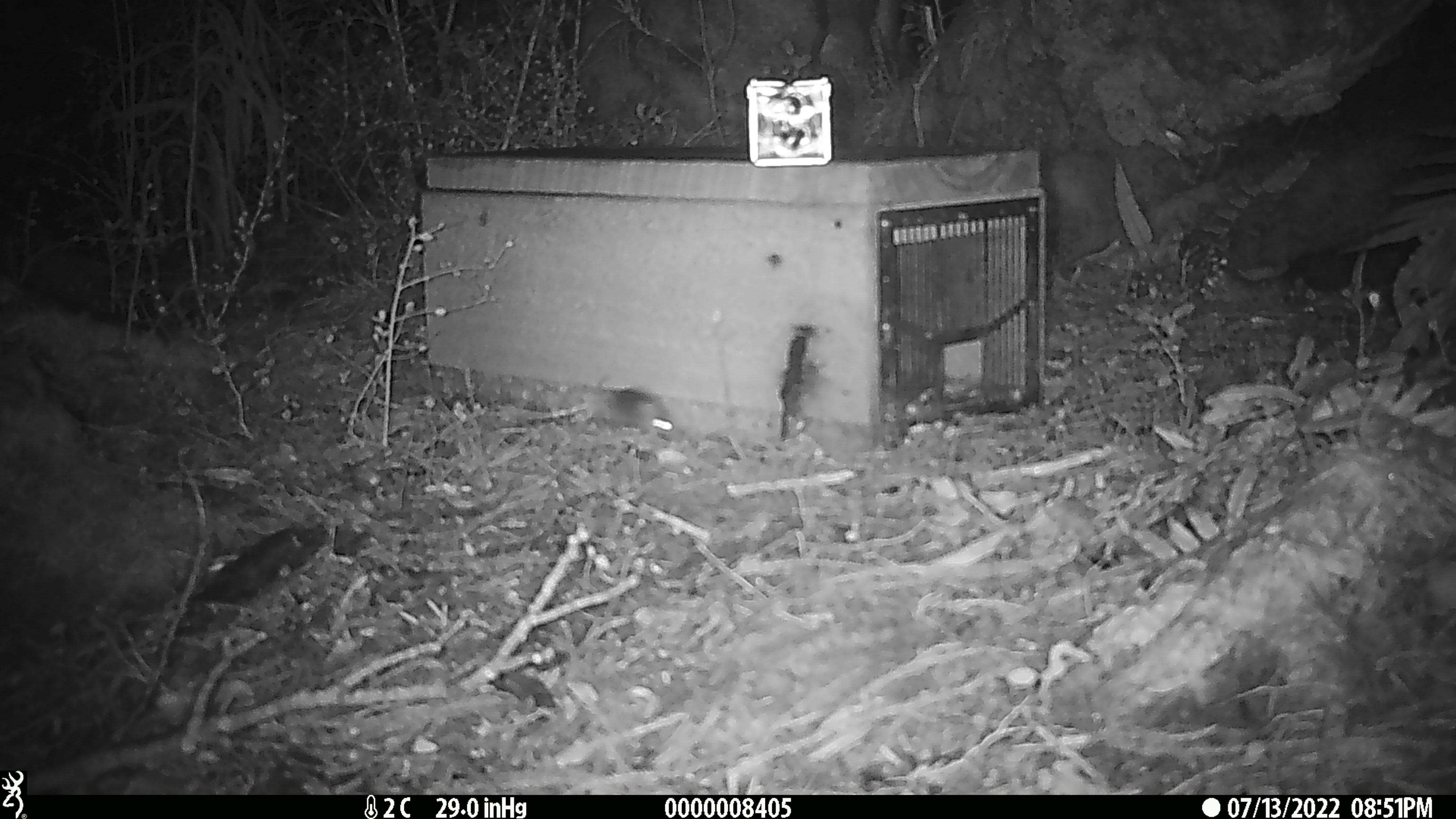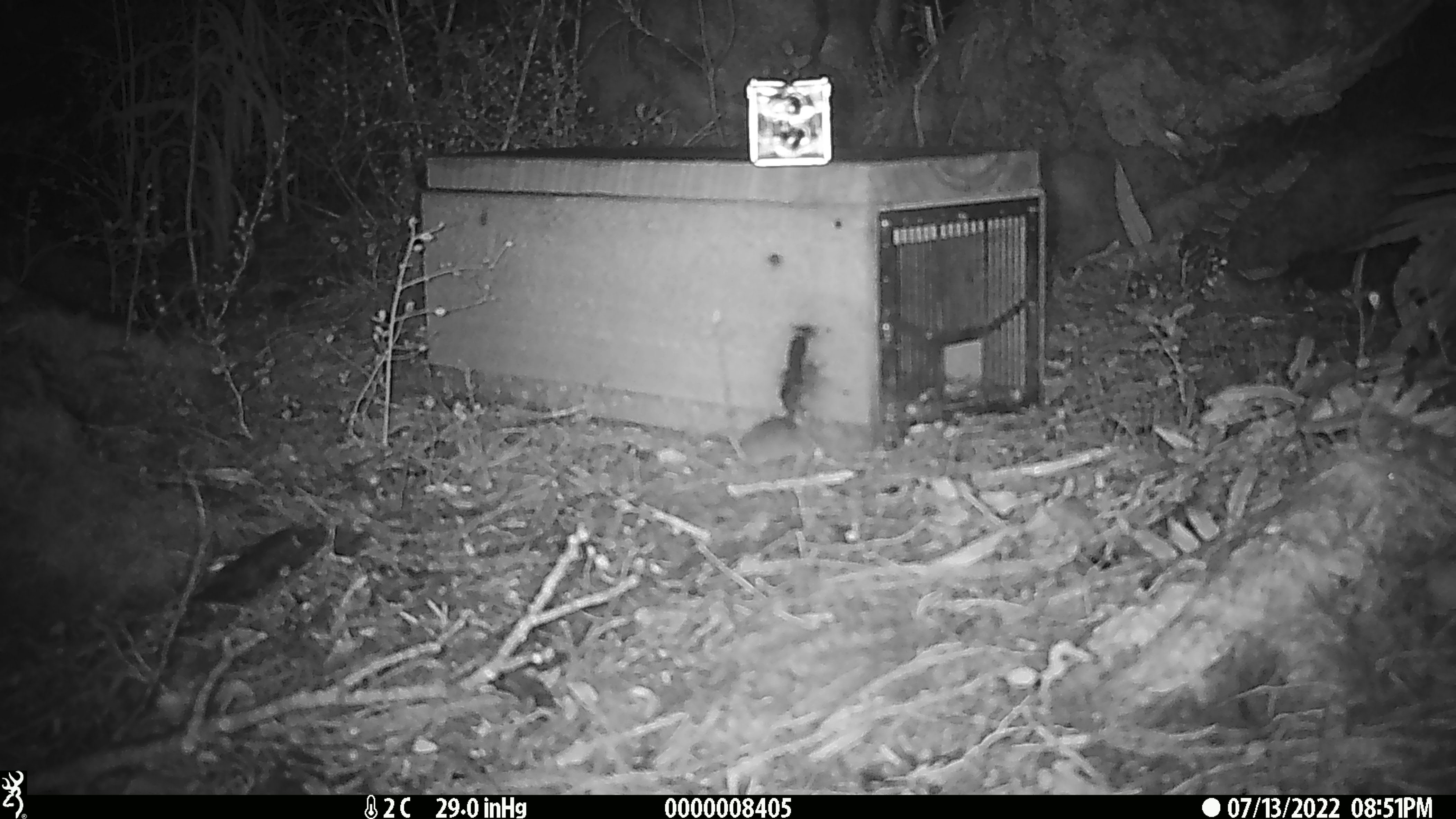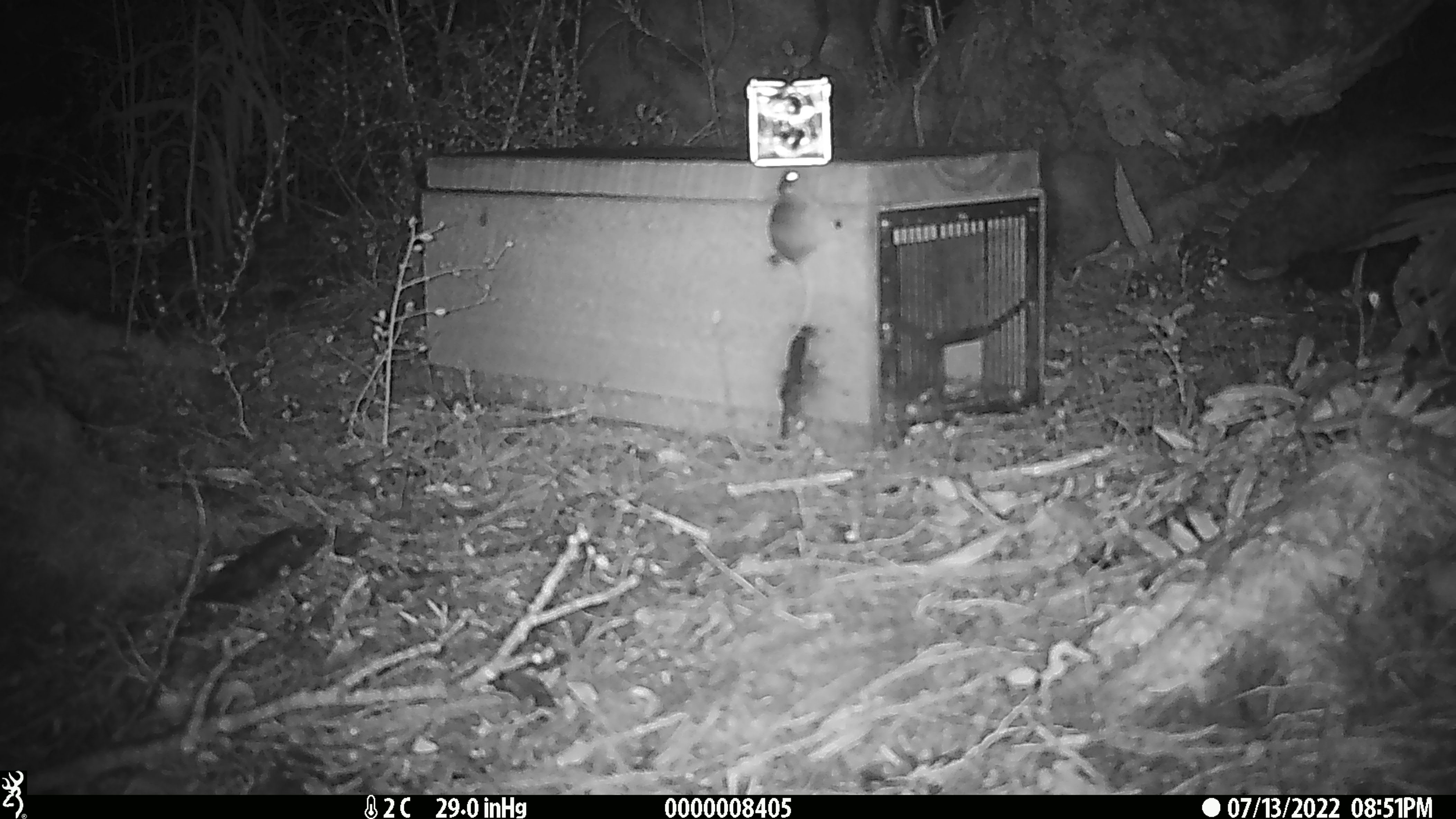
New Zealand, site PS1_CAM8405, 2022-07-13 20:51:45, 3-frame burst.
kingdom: Animalia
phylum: Chordata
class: Mammalia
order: Rodentia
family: Muridae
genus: Mus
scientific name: Mus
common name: mouse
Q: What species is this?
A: Mouse (Mus).